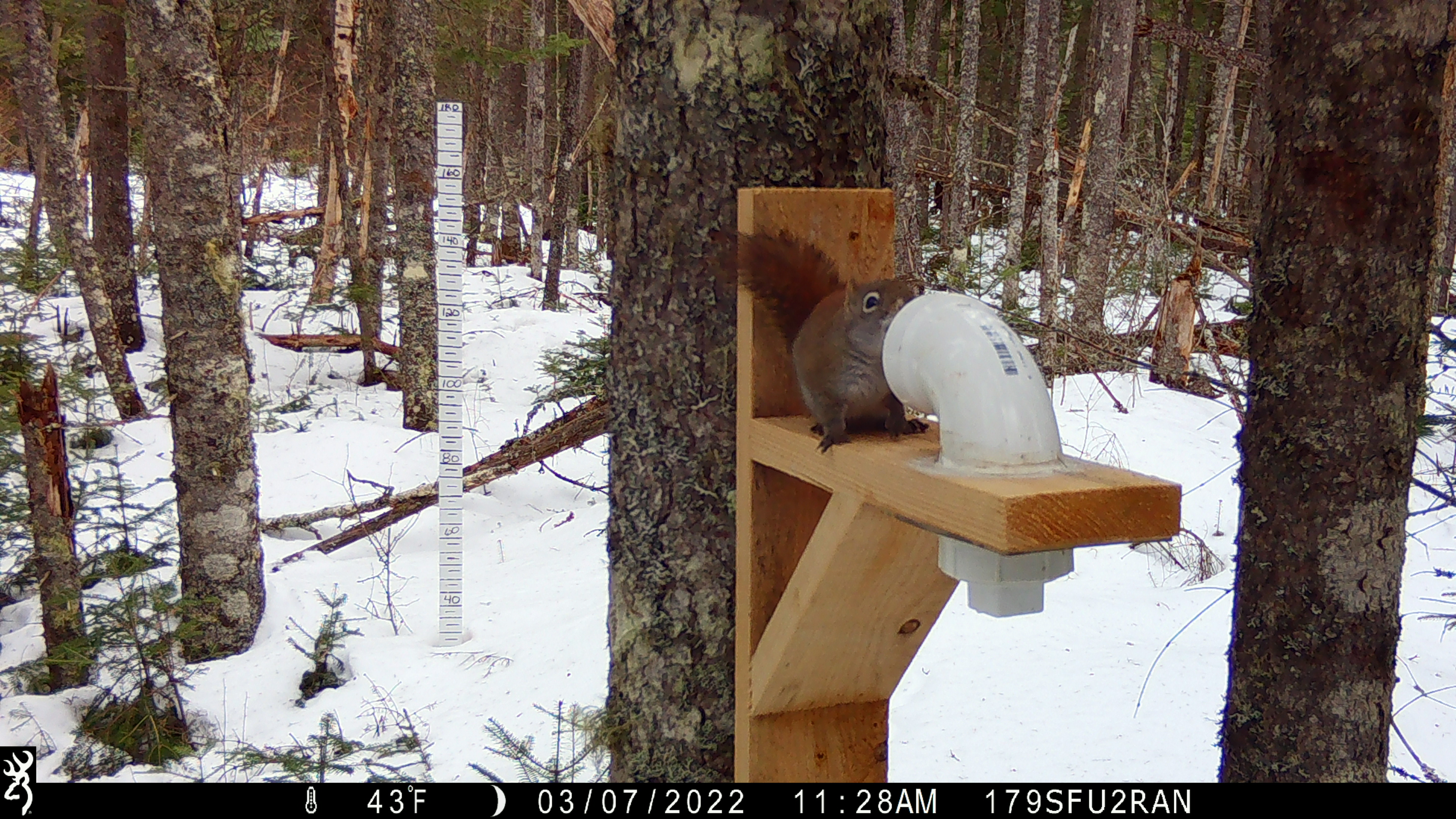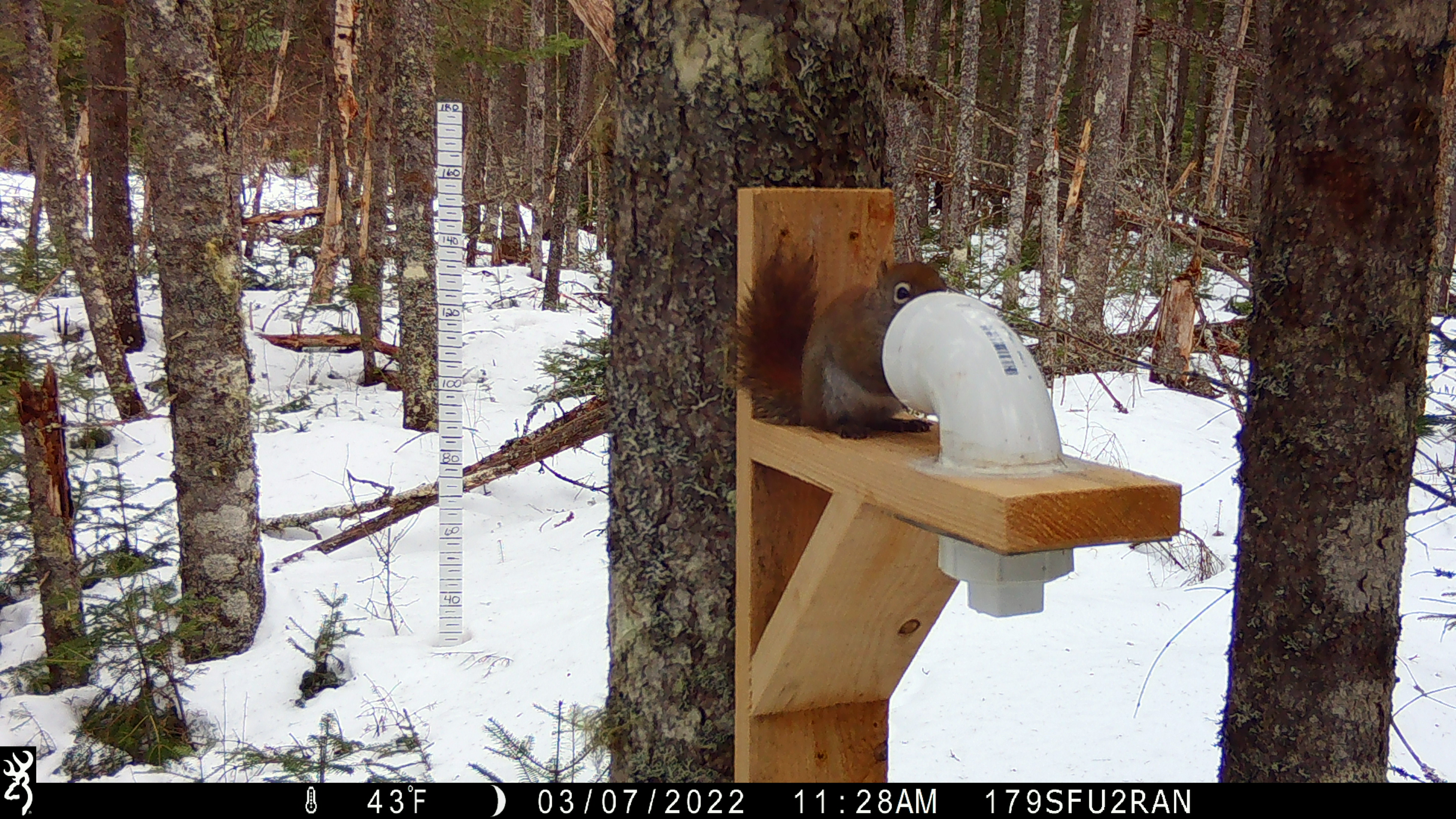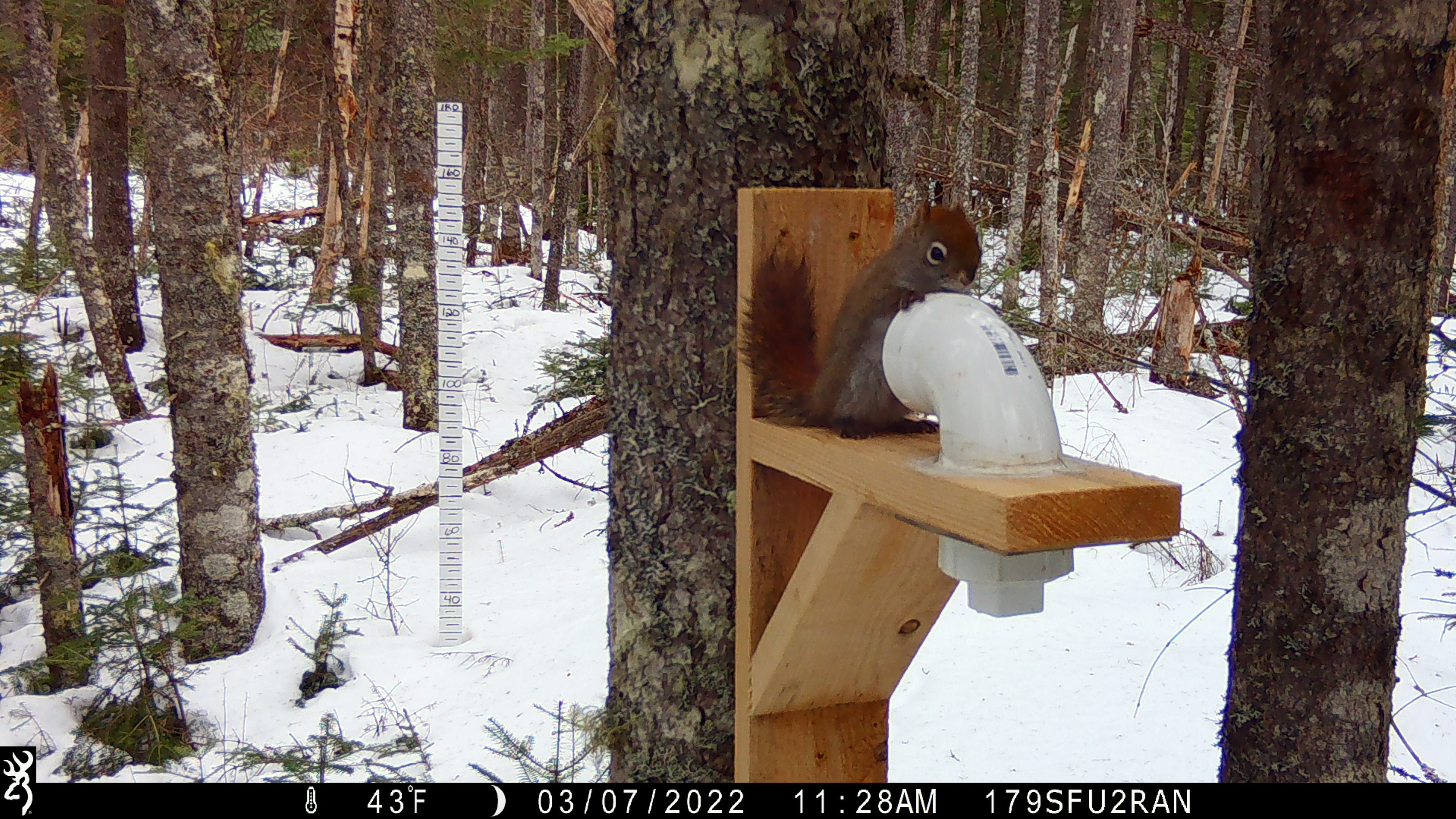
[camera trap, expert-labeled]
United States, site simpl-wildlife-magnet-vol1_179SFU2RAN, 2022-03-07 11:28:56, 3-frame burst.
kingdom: Animalia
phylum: Chordata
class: Mammalia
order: Rodentia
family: Sciuridae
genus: Tamiasciurus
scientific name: Tamiasciurus hudsonicus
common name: red squirrel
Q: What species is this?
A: Red squirrel (Tamiasciurus hudsonicus).